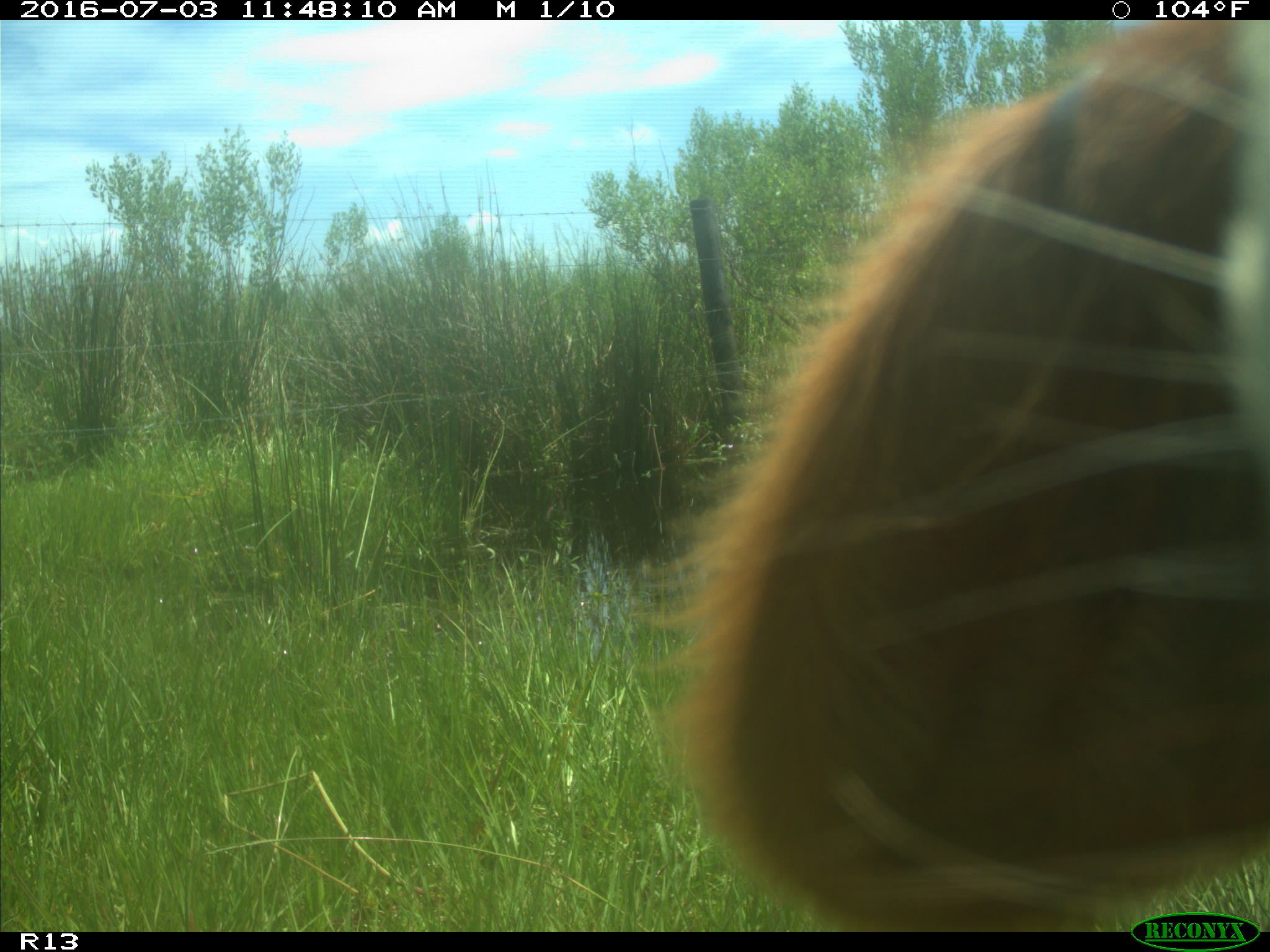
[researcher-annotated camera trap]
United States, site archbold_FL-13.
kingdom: Animalia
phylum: Chordata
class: Mammalia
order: Artiodactyla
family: Bovidae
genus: Bos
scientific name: Bos taurus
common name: domestic cow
Bos taurus (domestic cow).